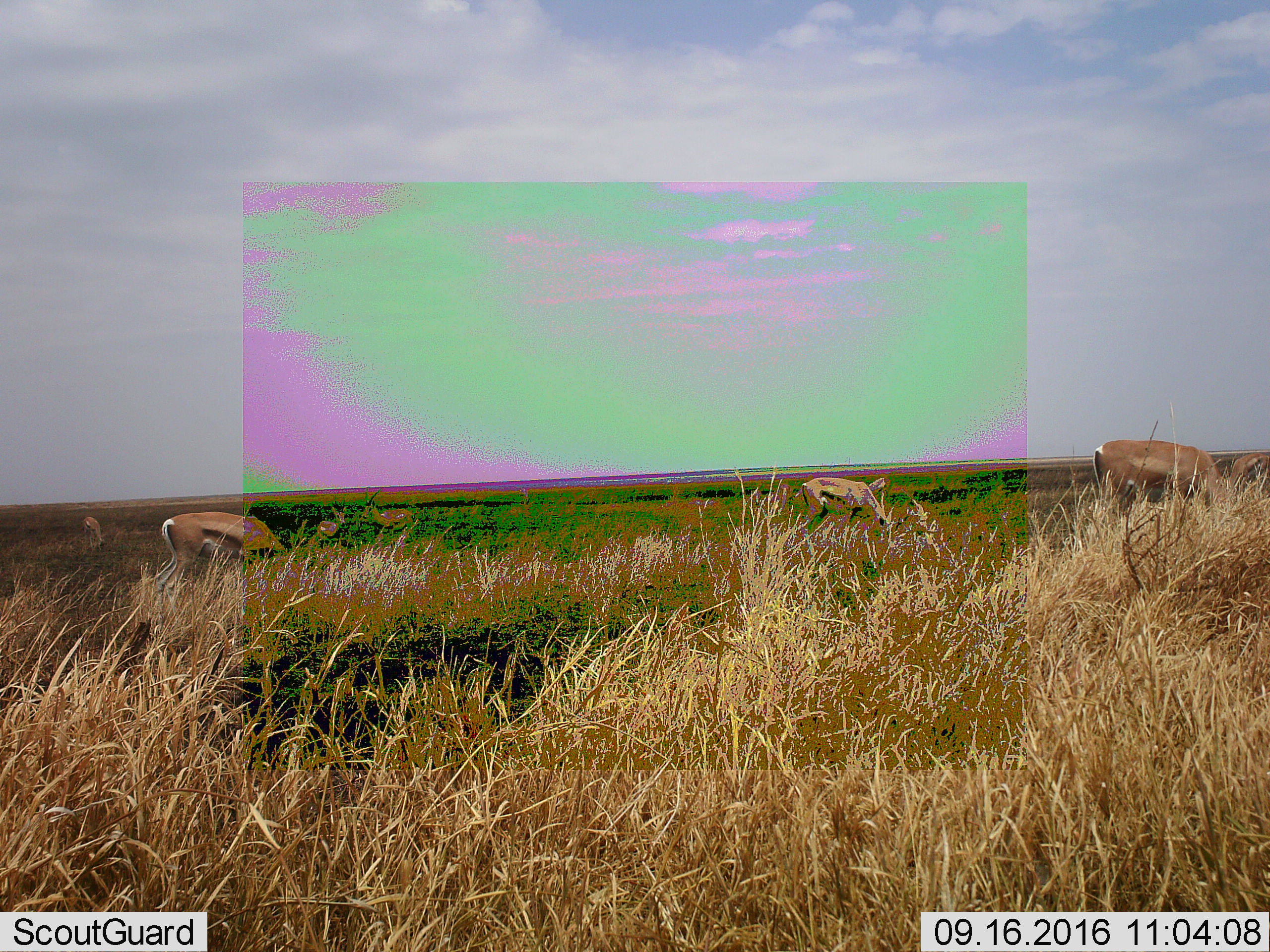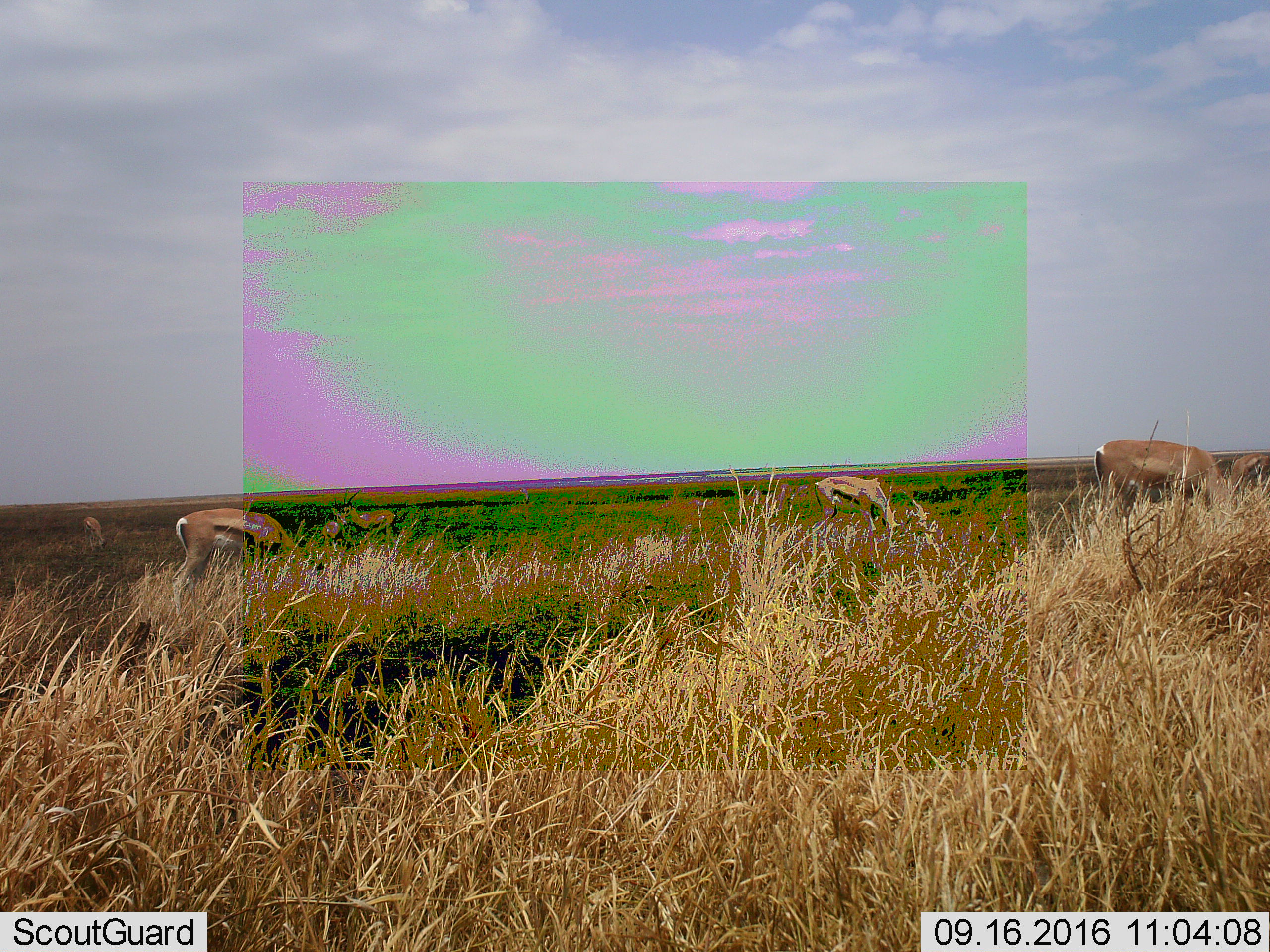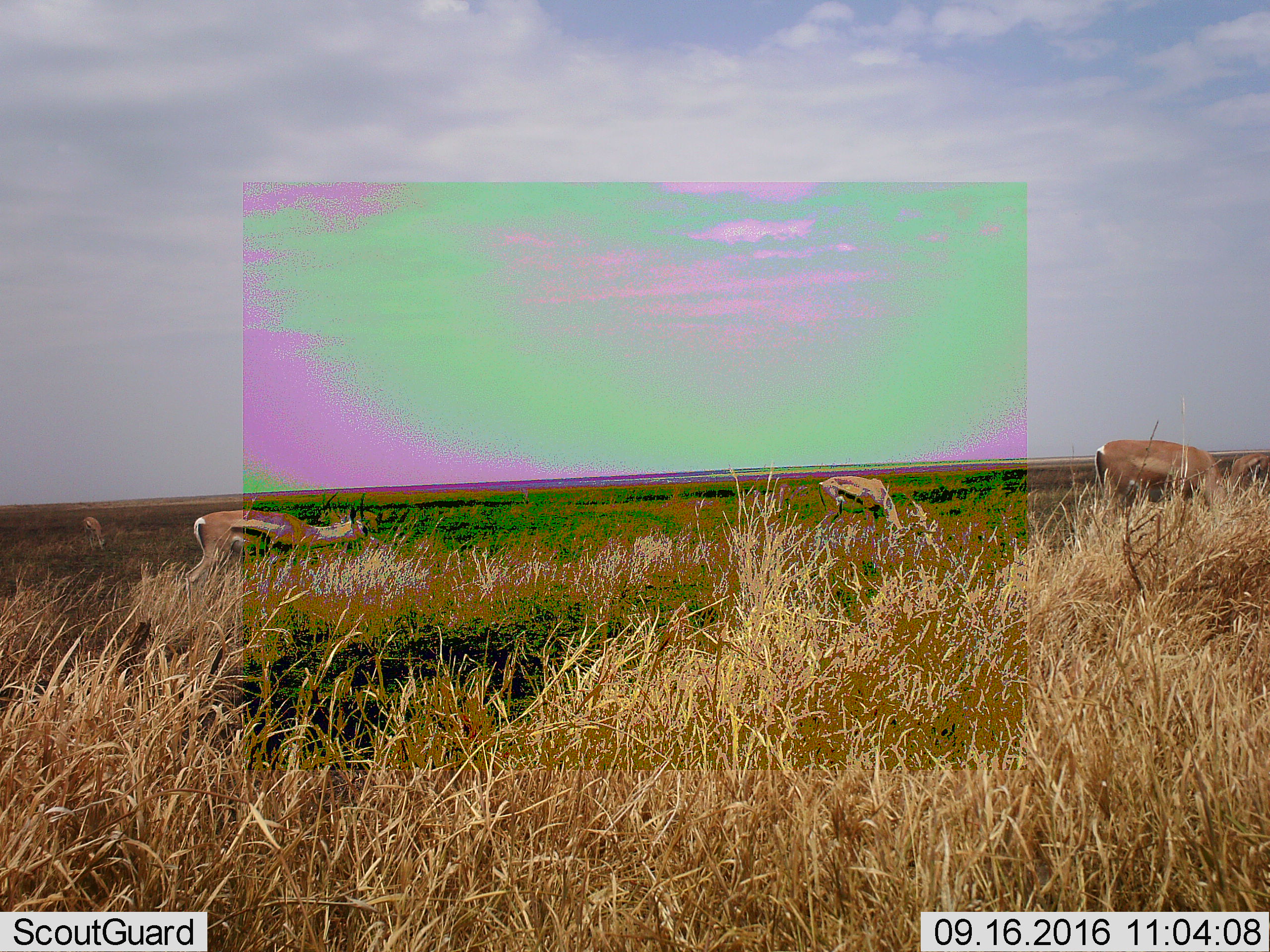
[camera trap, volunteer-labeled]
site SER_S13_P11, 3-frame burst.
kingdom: Animalia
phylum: Chordata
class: Mammalia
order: Artiodactyla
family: Bovidae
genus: Nanger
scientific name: Nanger granti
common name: grant's gazelle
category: gazellegrants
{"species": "gazellegrants (grant's gazelle) (Nanger granti)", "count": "7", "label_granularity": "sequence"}